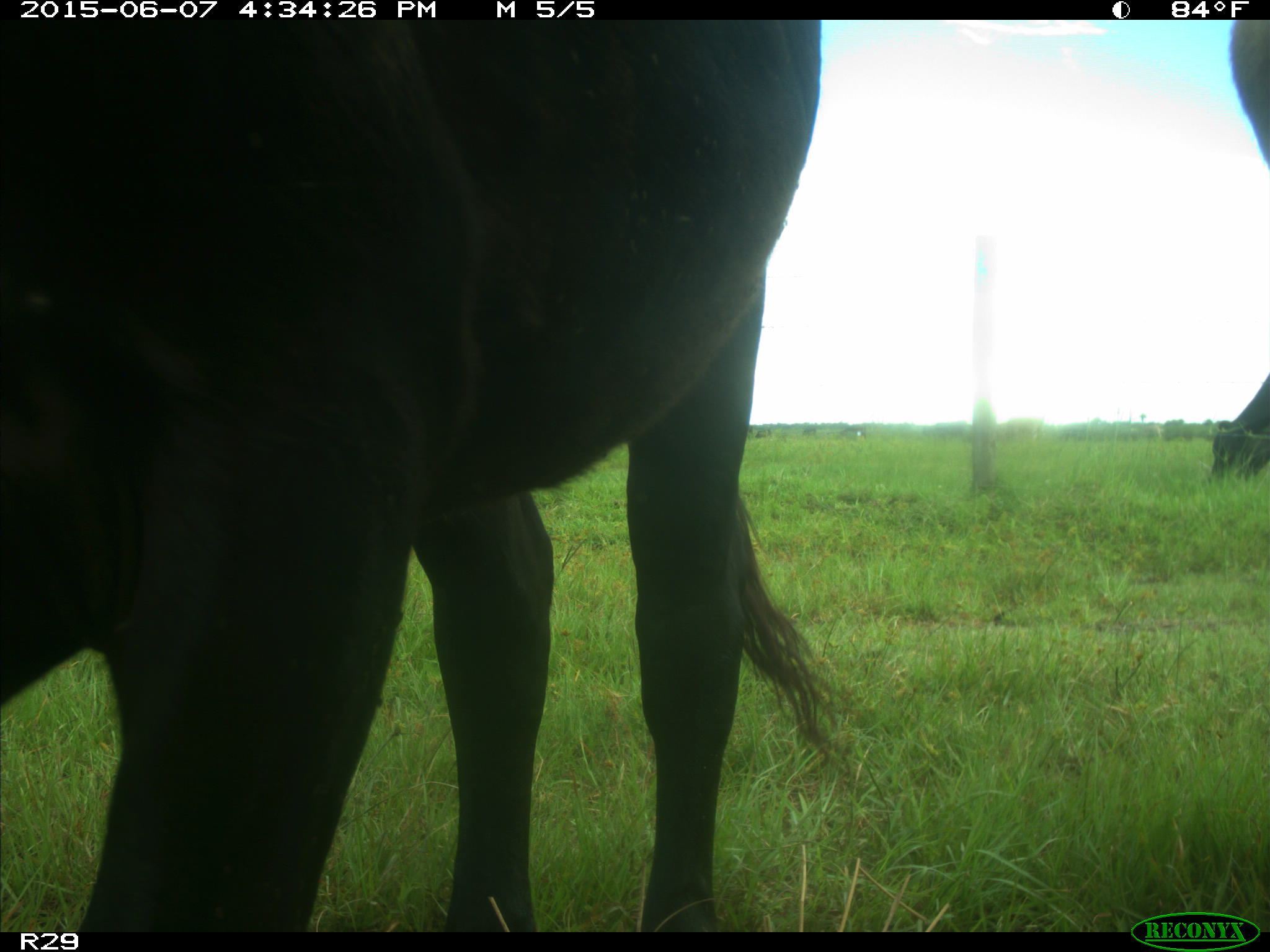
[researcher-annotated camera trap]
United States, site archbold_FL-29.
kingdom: Animalia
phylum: Chordata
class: Mammalia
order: Artiodactyla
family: Bovidae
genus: Bos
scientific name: Bos taurus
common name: domestic cow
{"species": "Bos taurus (domestic cow)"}